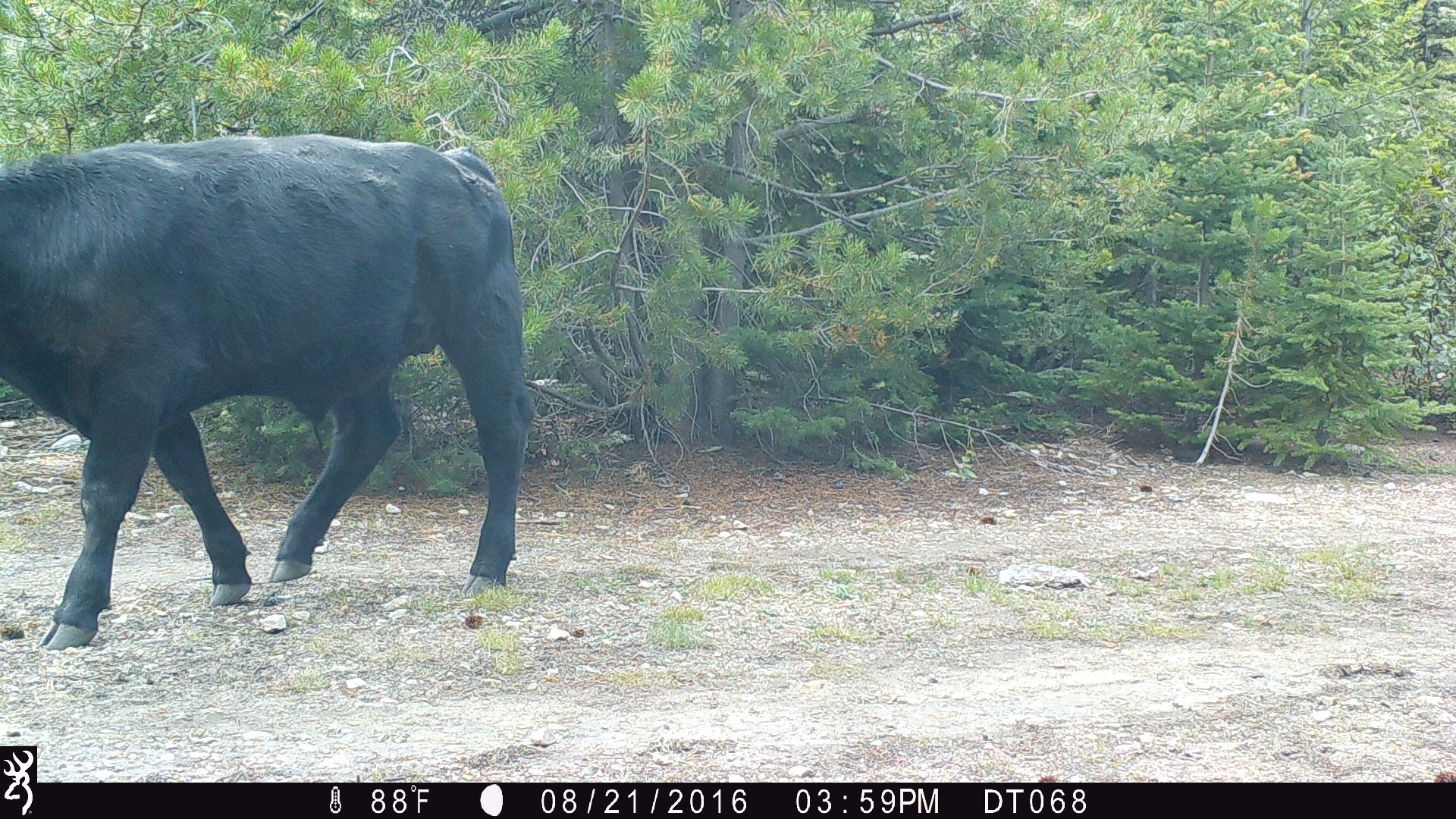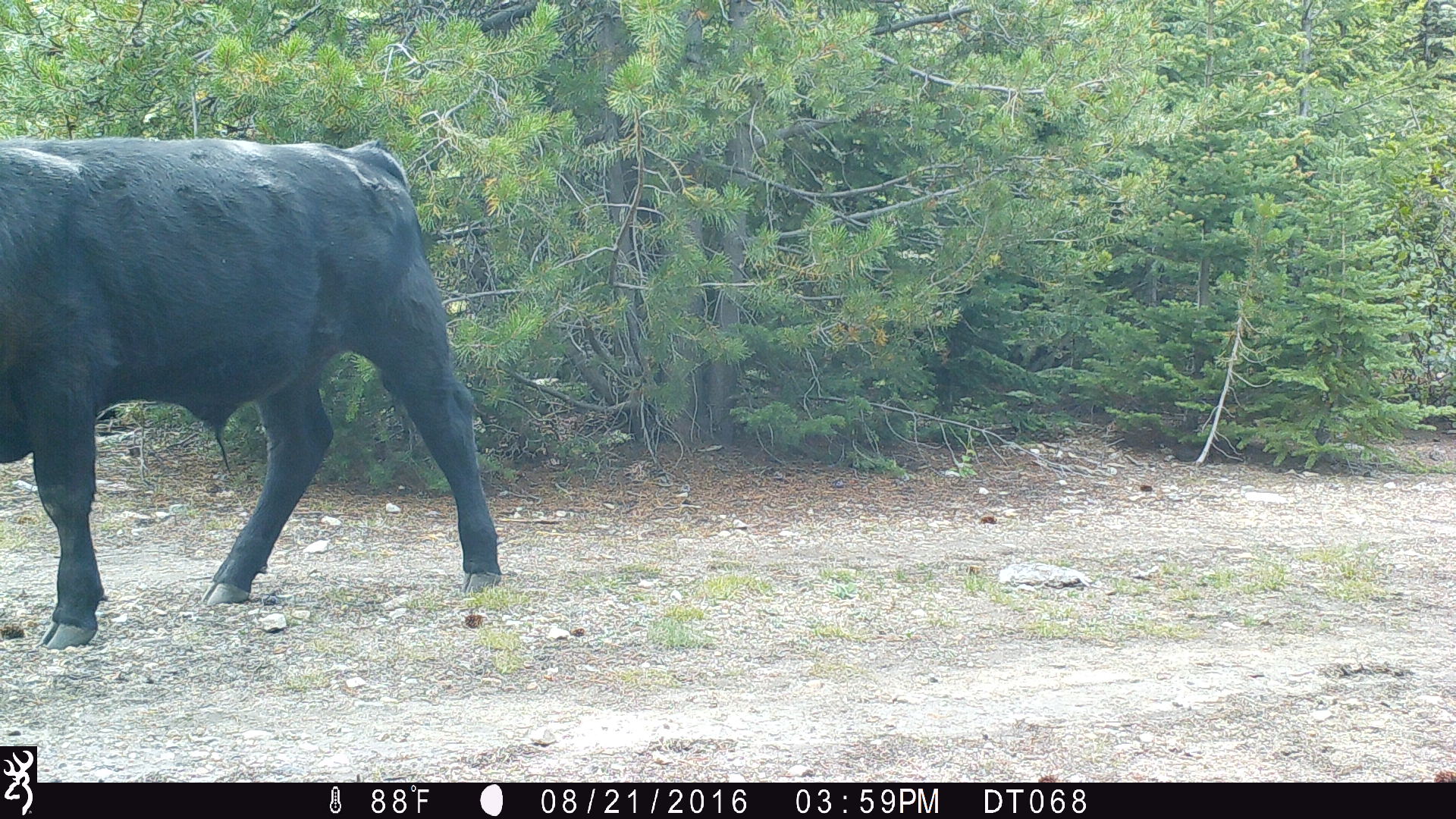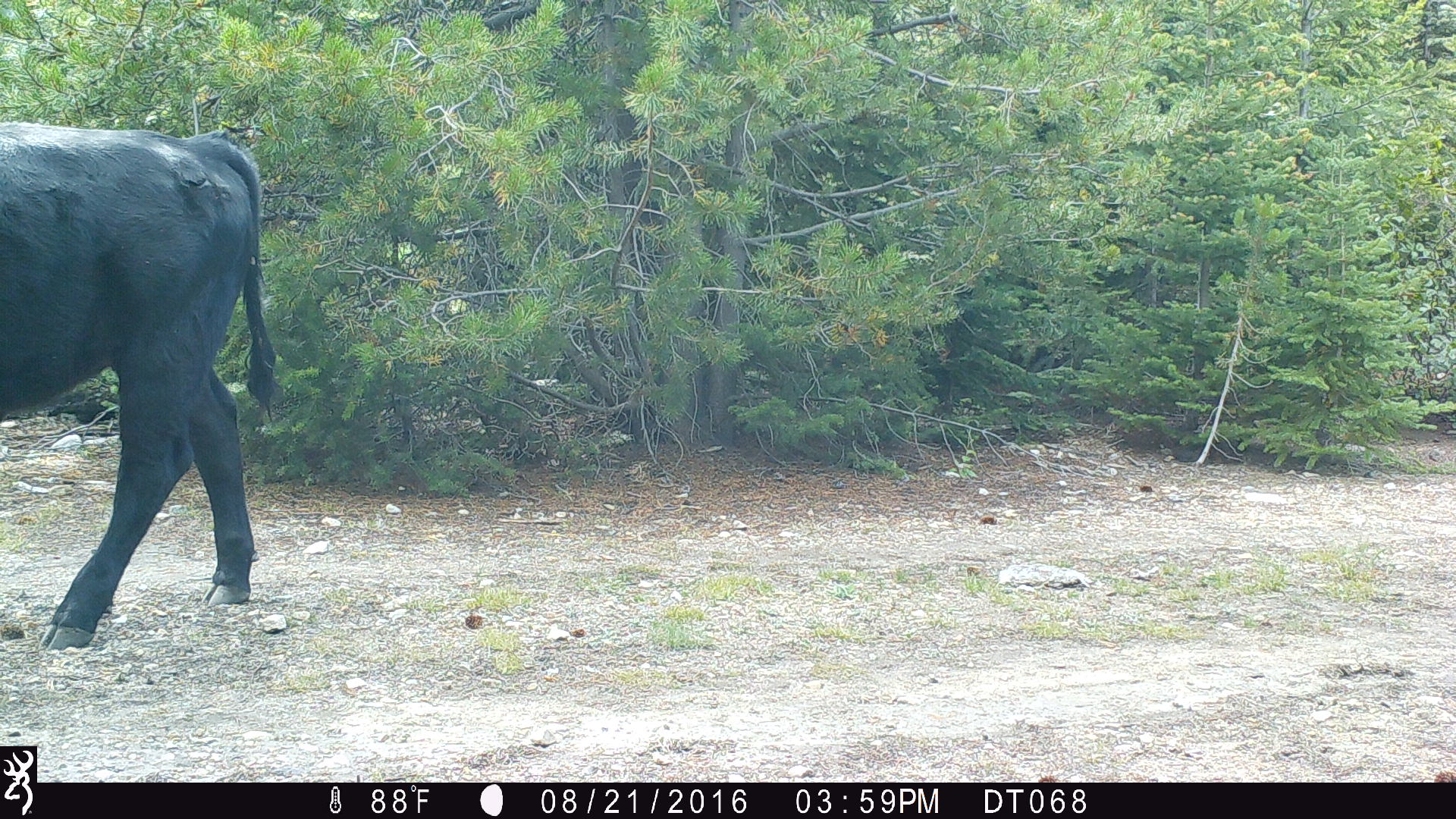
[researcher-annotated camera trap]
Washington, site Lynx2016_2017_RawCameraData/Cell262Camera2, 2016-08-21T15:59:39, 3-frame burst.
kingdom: Animalia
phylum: Chordata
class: Mammalia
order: Artiodactyla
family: Bovidae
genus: Bos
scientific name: Bos taurus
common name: domestic cattle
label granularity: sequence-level